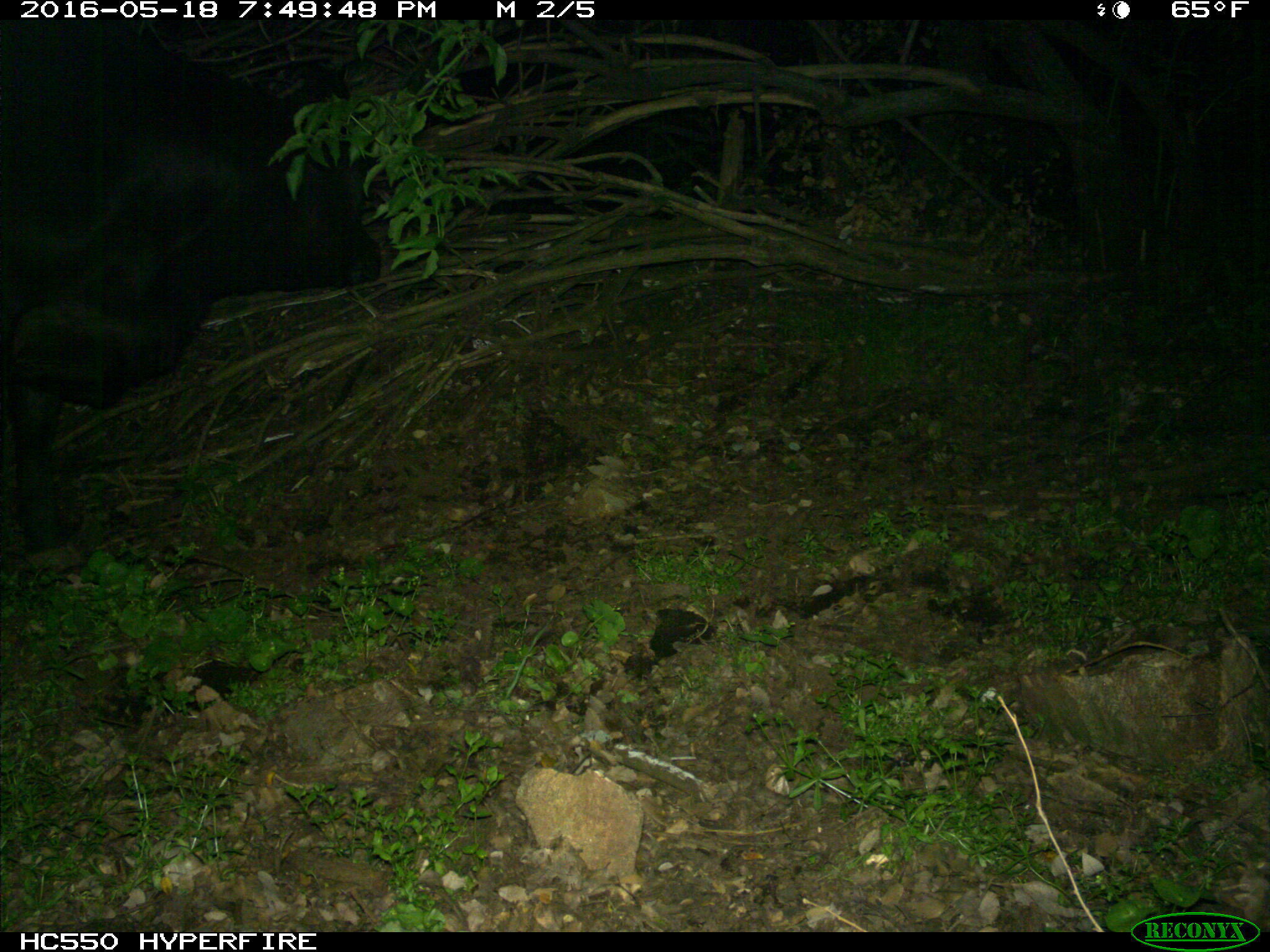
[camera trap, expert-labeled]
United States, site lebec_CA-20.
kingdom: Animalia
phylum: Chordata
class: Mammalia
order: Artiodactyla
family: Bovidae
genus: Bos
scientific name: Bos taurus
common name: domestic cow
Bos taurus (domestic cow).